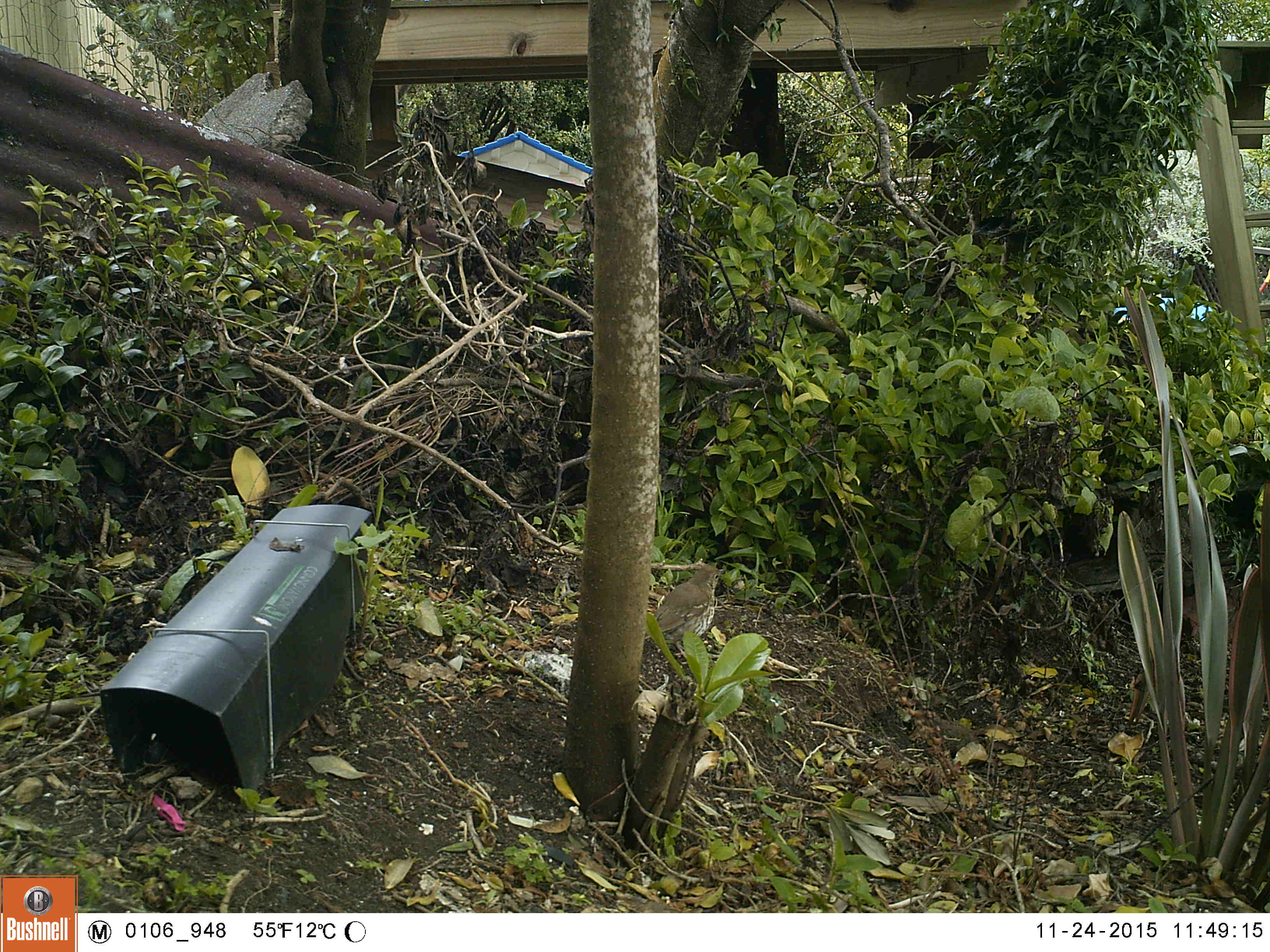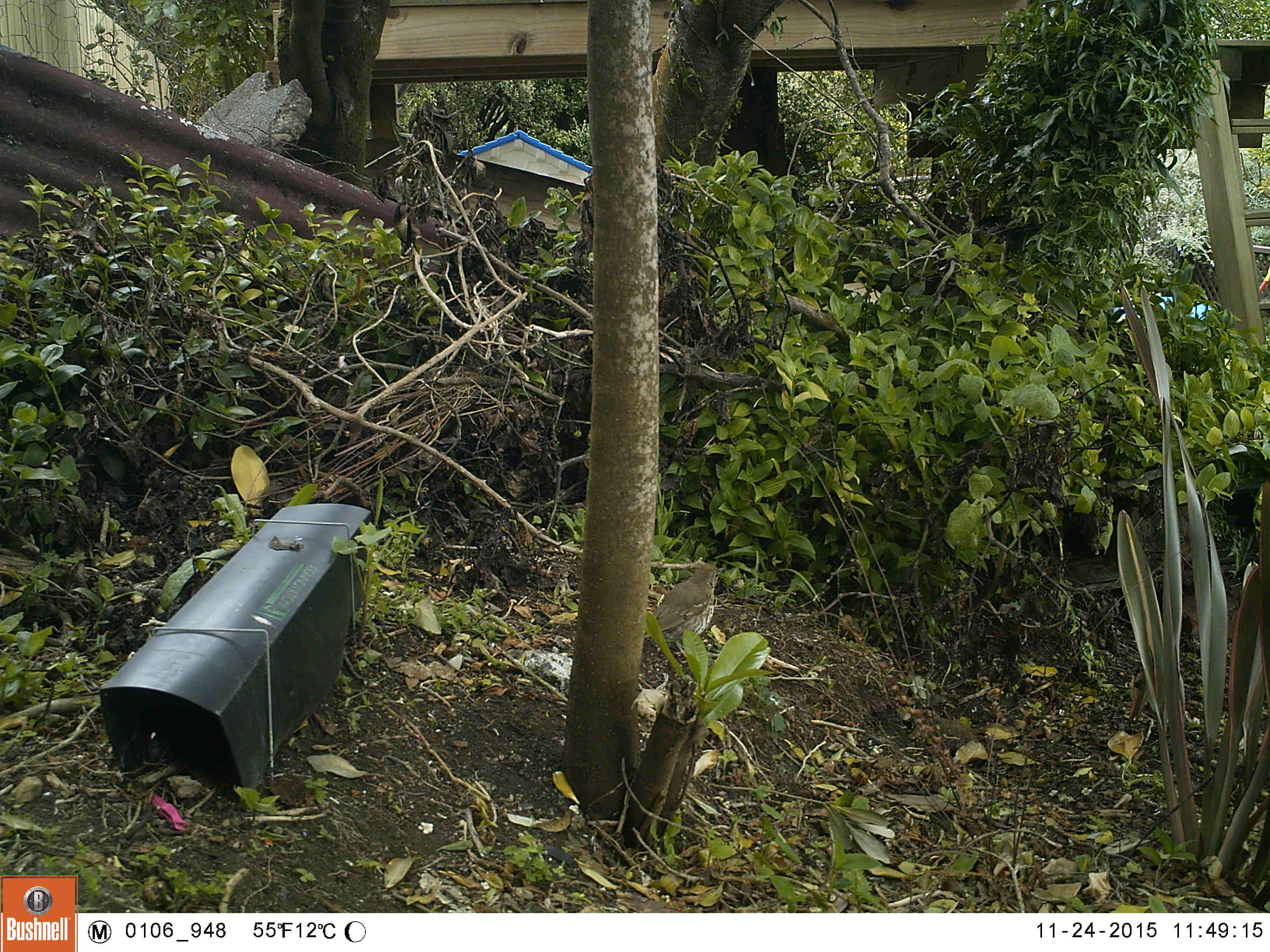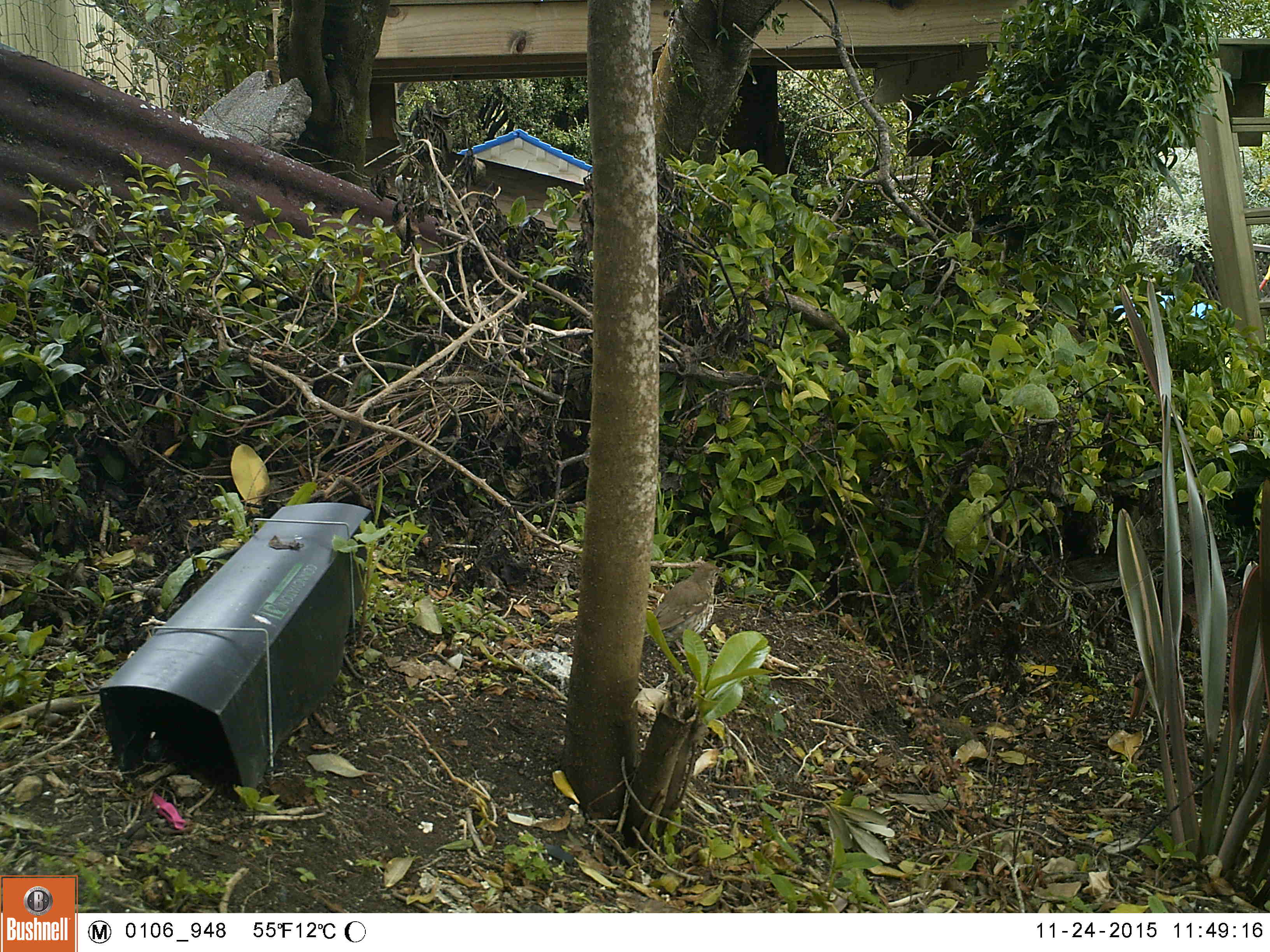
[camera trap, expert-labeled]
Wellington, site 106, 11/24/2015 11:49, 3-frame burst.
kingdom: Animalia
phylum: Chordata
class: Aves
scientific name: Aves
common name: bird